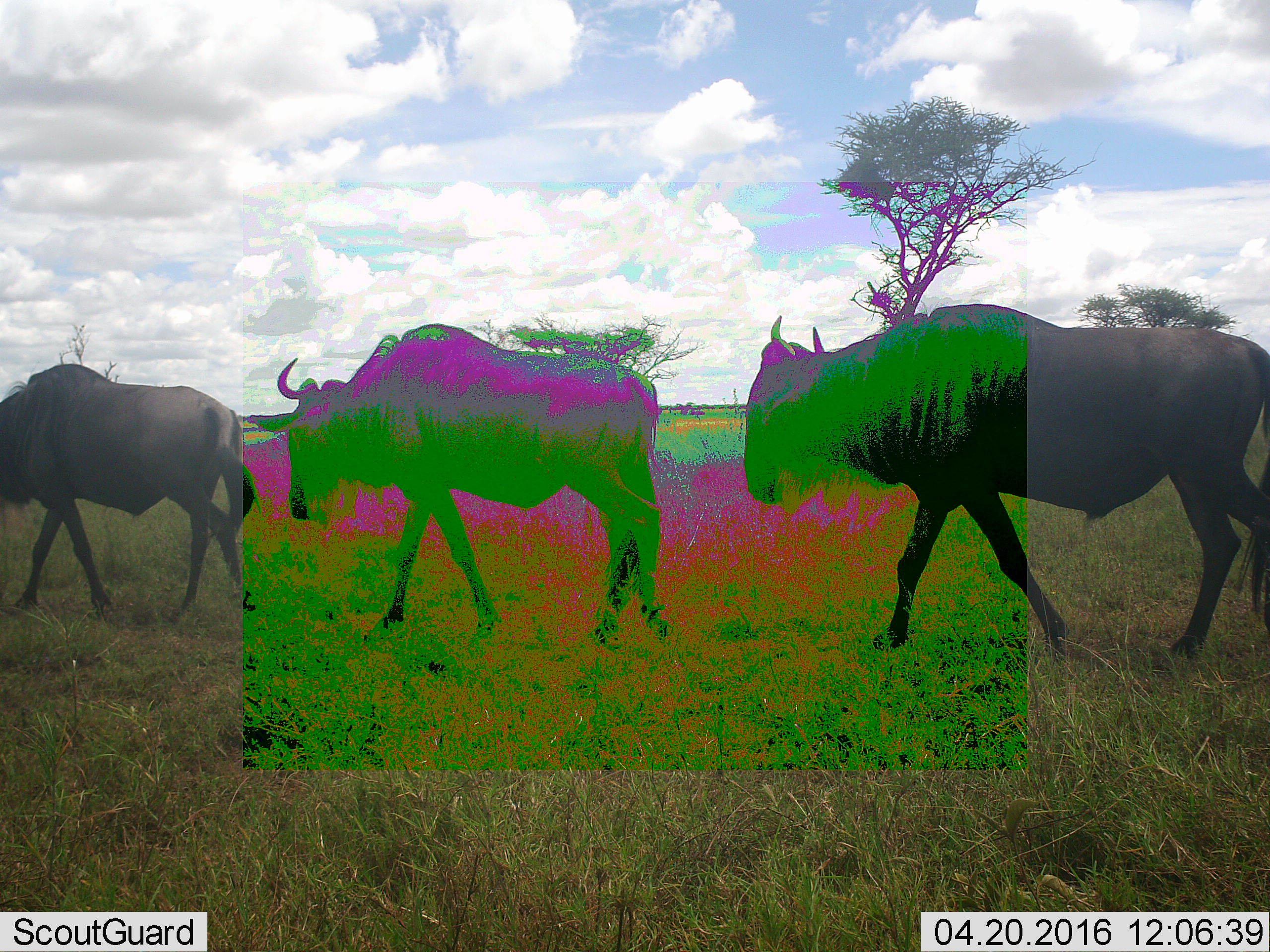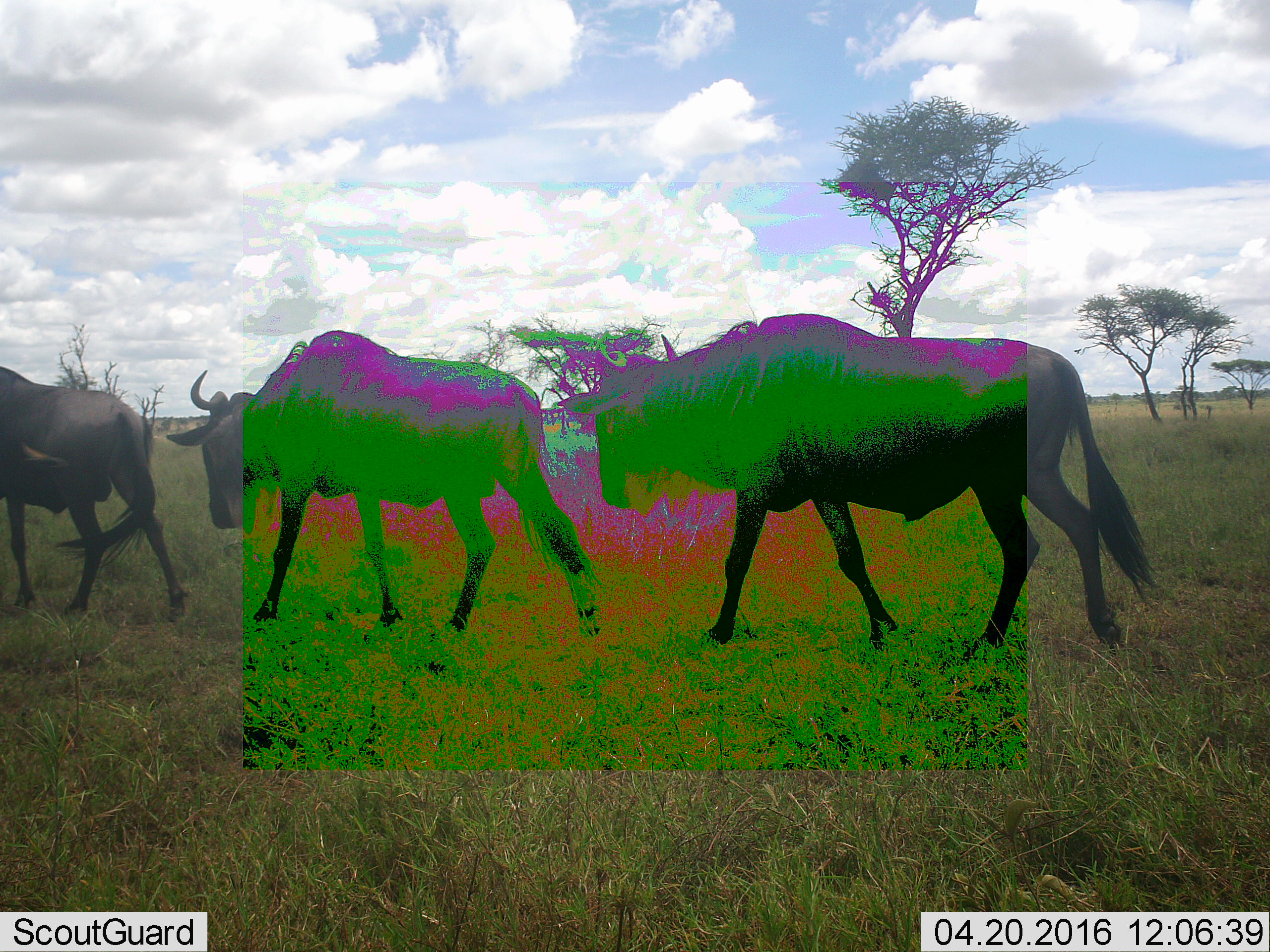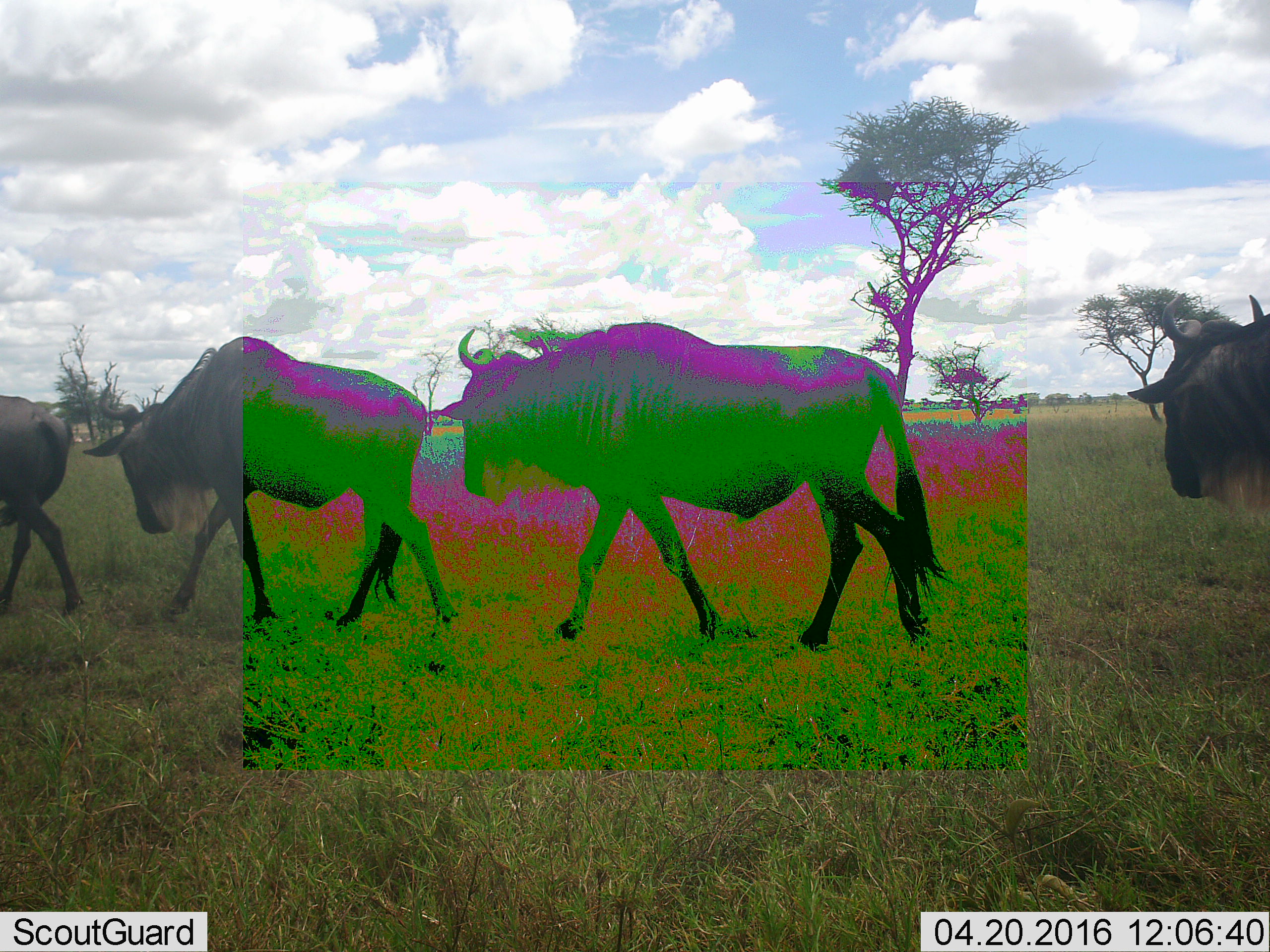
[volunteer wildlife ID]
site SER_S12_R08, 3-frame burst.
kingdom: Animalia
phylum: Chordata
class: Mammalia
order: Artiodactyla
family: Bovidae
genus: Connochaetes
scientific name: Connochaetes taurinus taurinus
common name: blue wildebeest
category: wildebeestblue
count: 4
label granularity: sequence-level